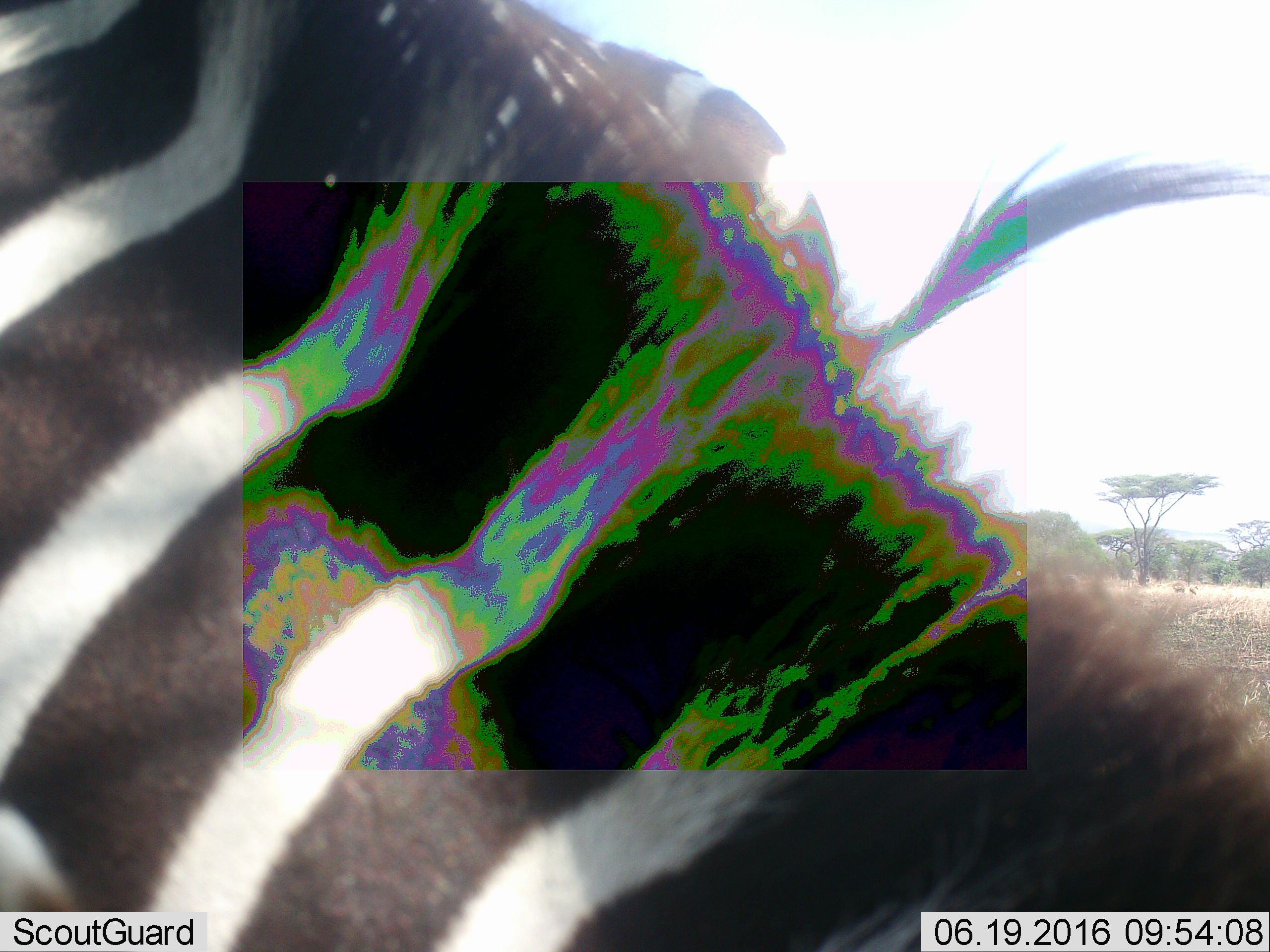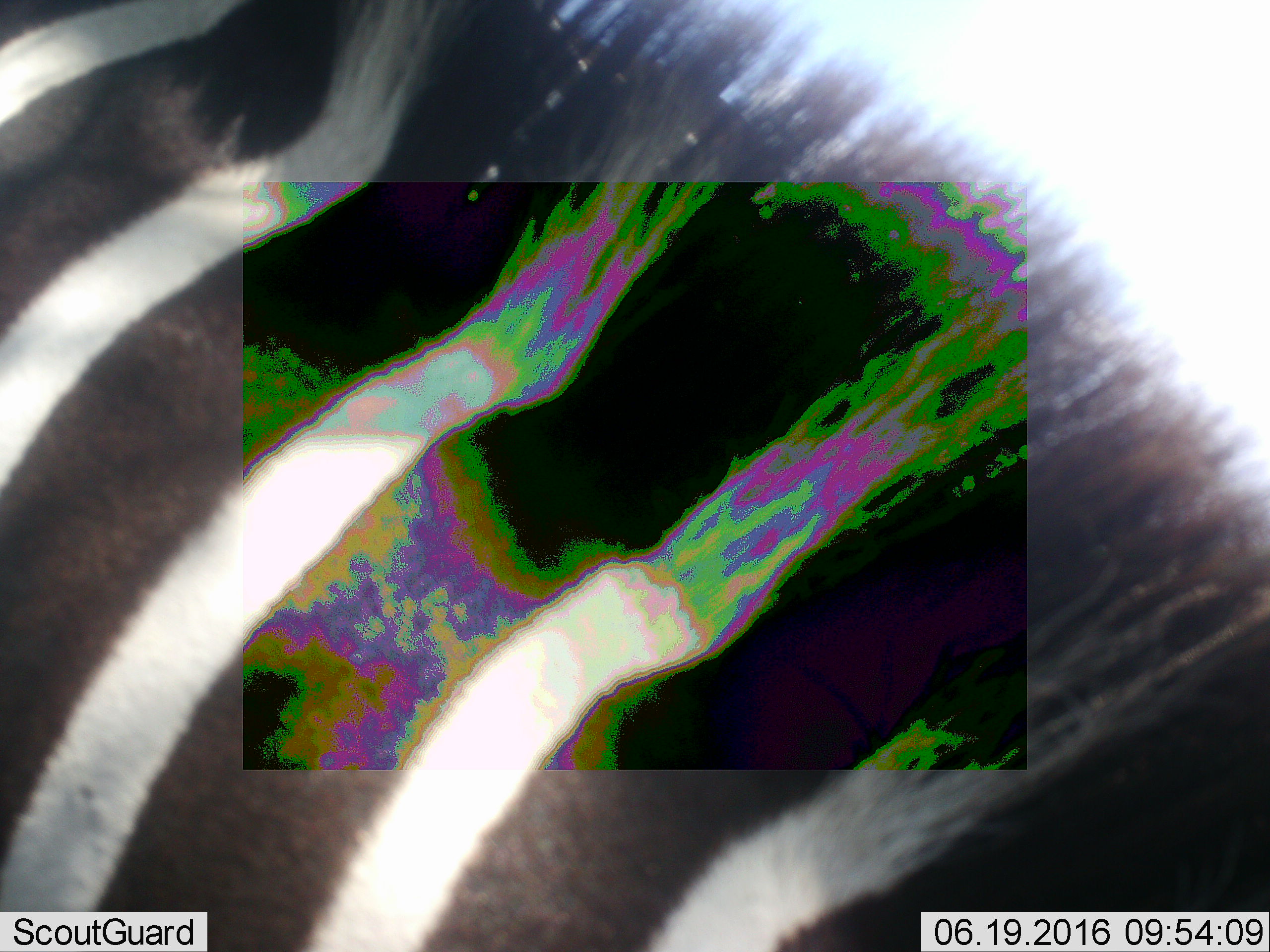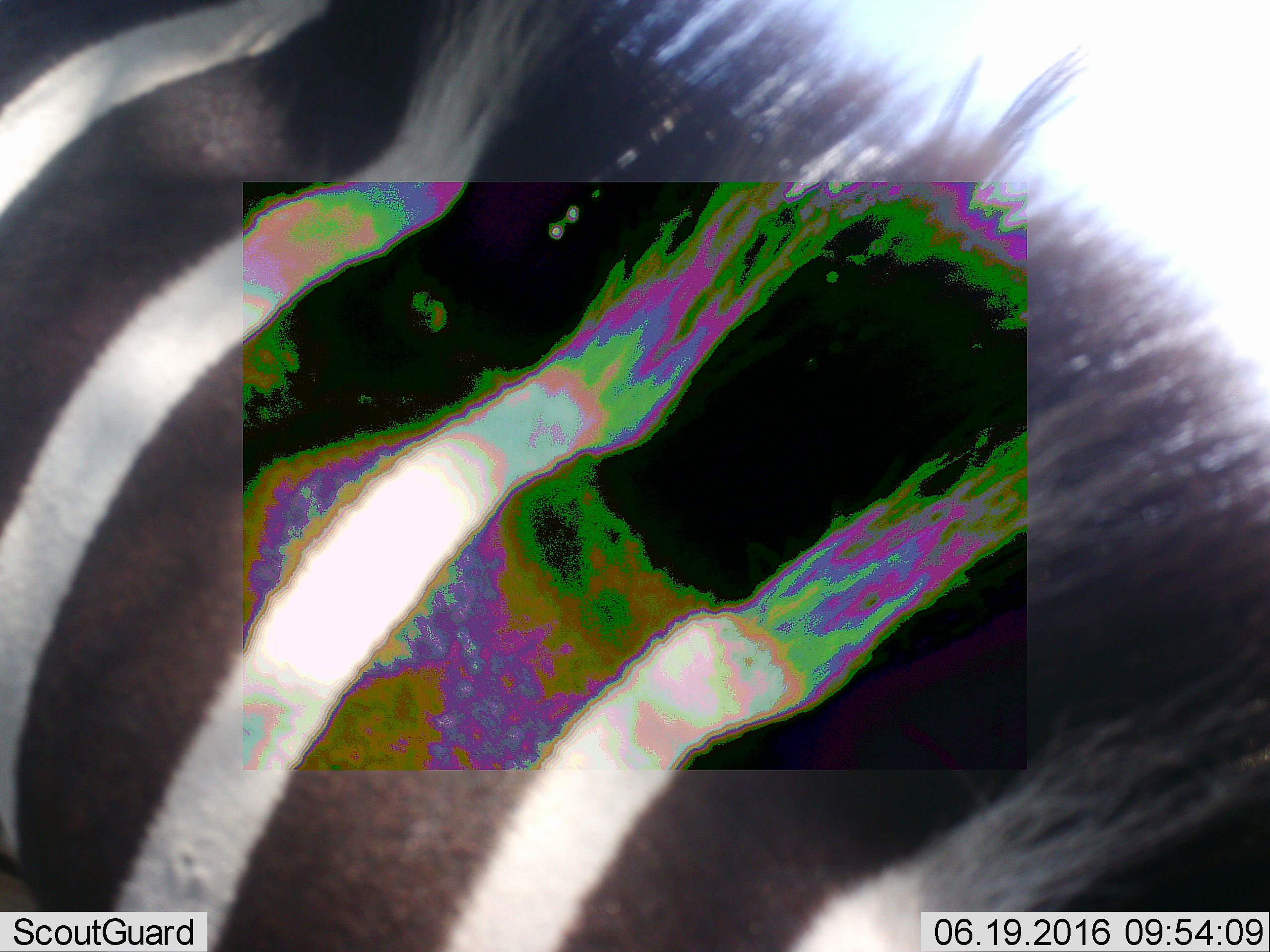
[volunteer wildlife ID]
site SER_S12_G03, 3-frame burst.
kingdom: Animalia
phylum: Chordata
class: Mammalia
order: Perissodactyla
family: Equidae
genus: Equus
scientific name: Equus quagga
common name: plains zebra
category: zebraplains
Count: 1.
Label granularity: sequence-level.